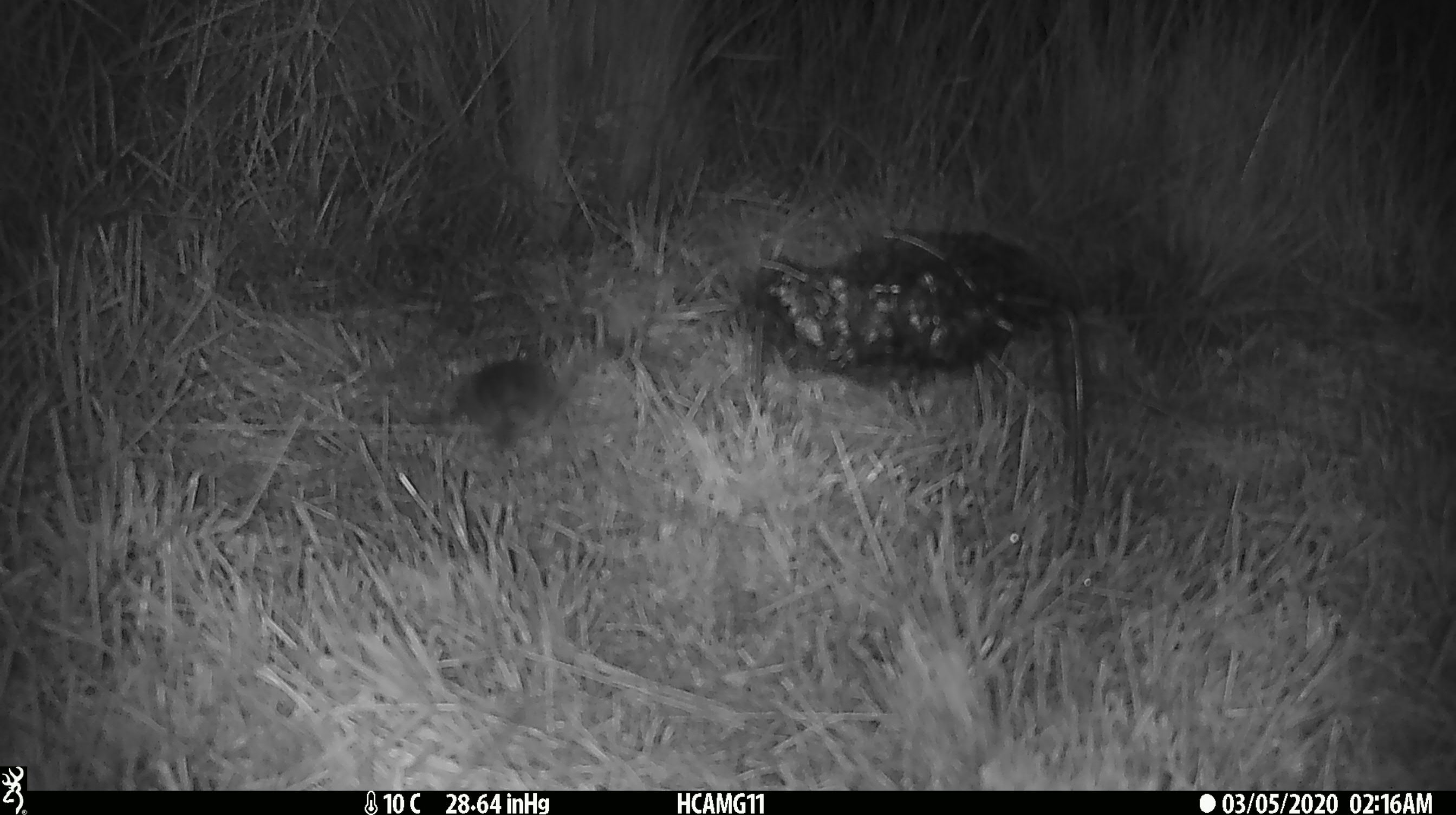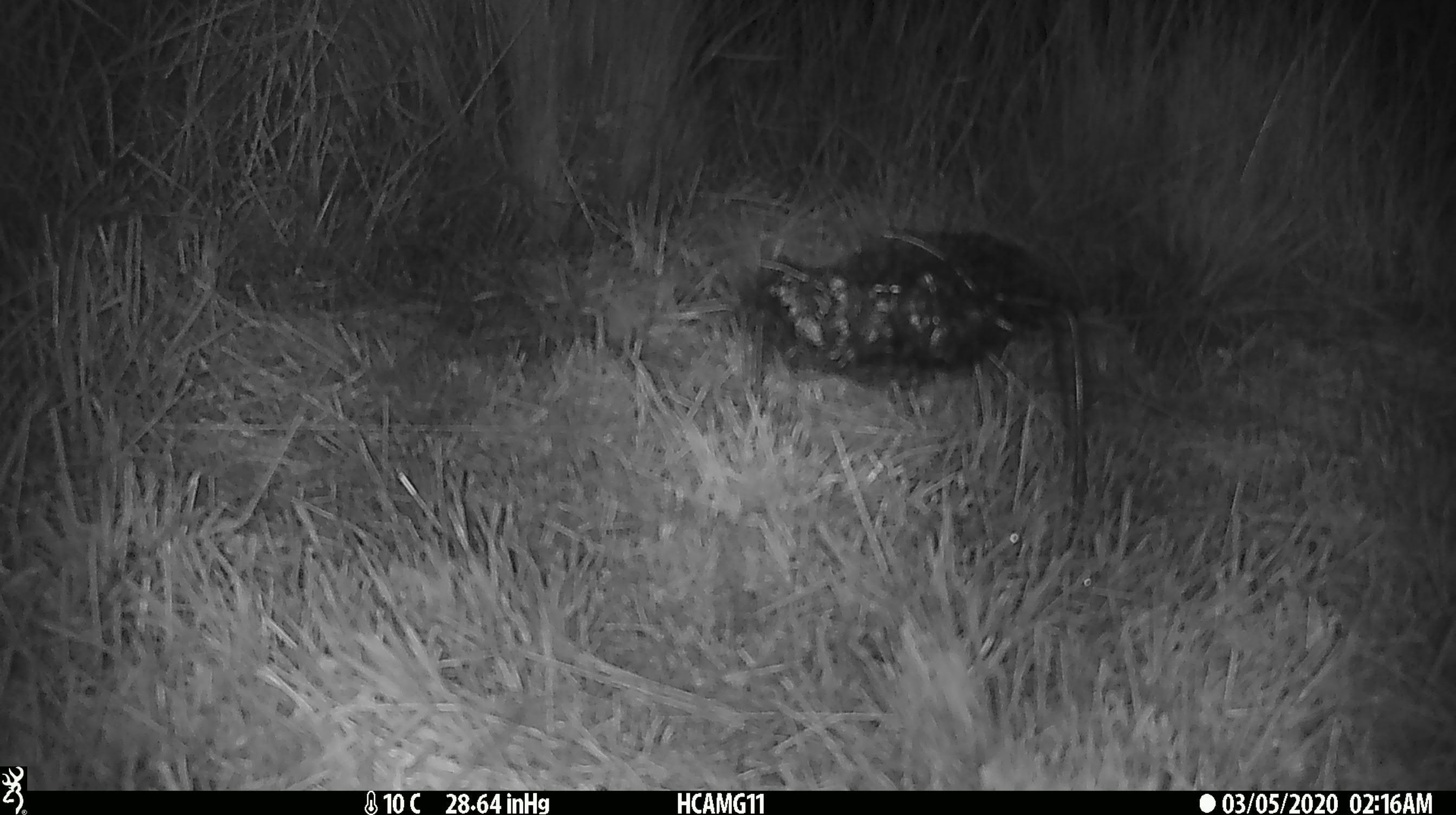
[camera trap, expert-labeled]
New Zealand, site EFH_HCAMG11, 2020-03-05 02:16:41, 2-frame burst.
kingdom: Animalia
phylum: Chordata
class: Mammalia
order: Rodentia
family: Muridae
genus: Mus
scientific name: Mus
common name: mouse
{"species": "mouse (Mus)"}